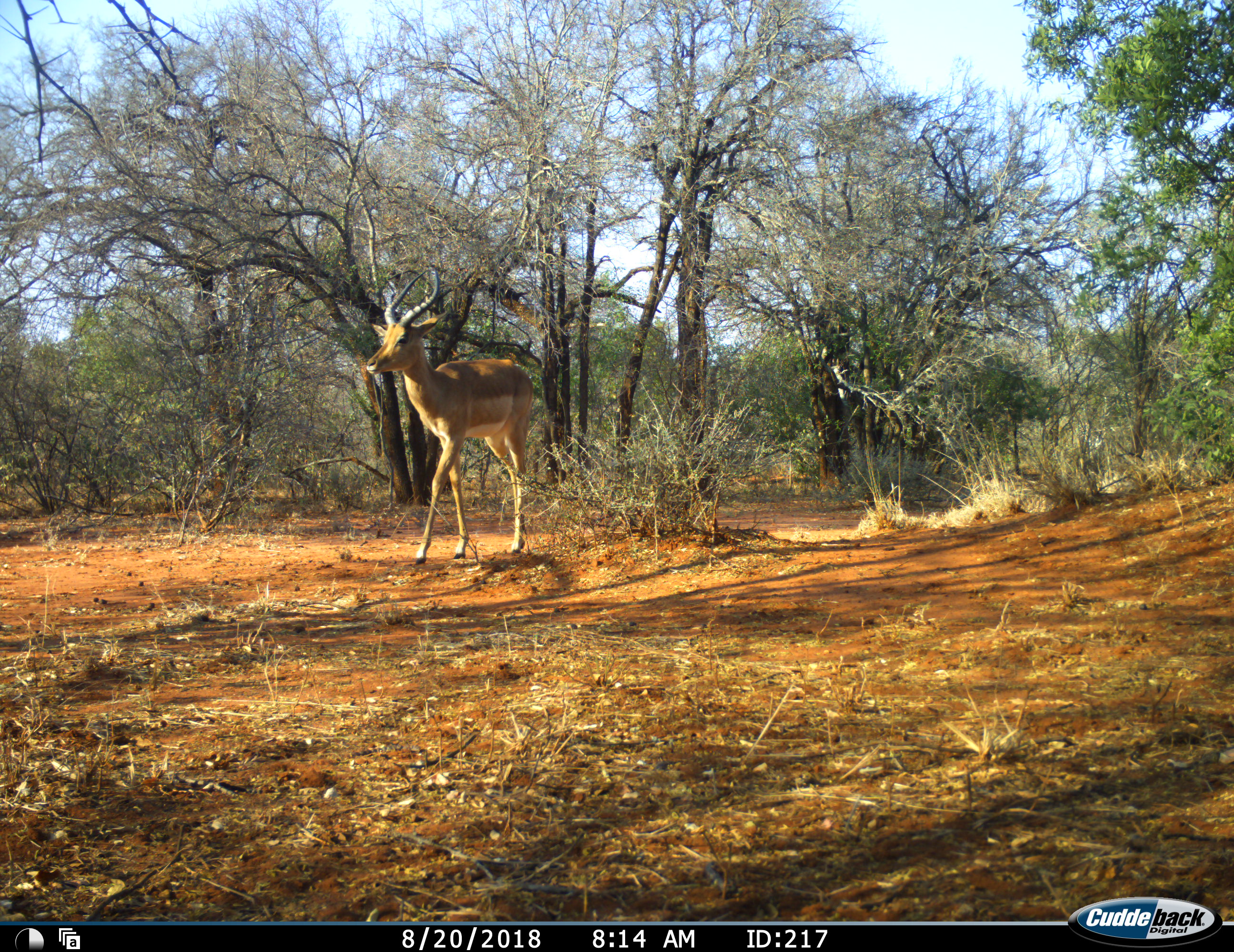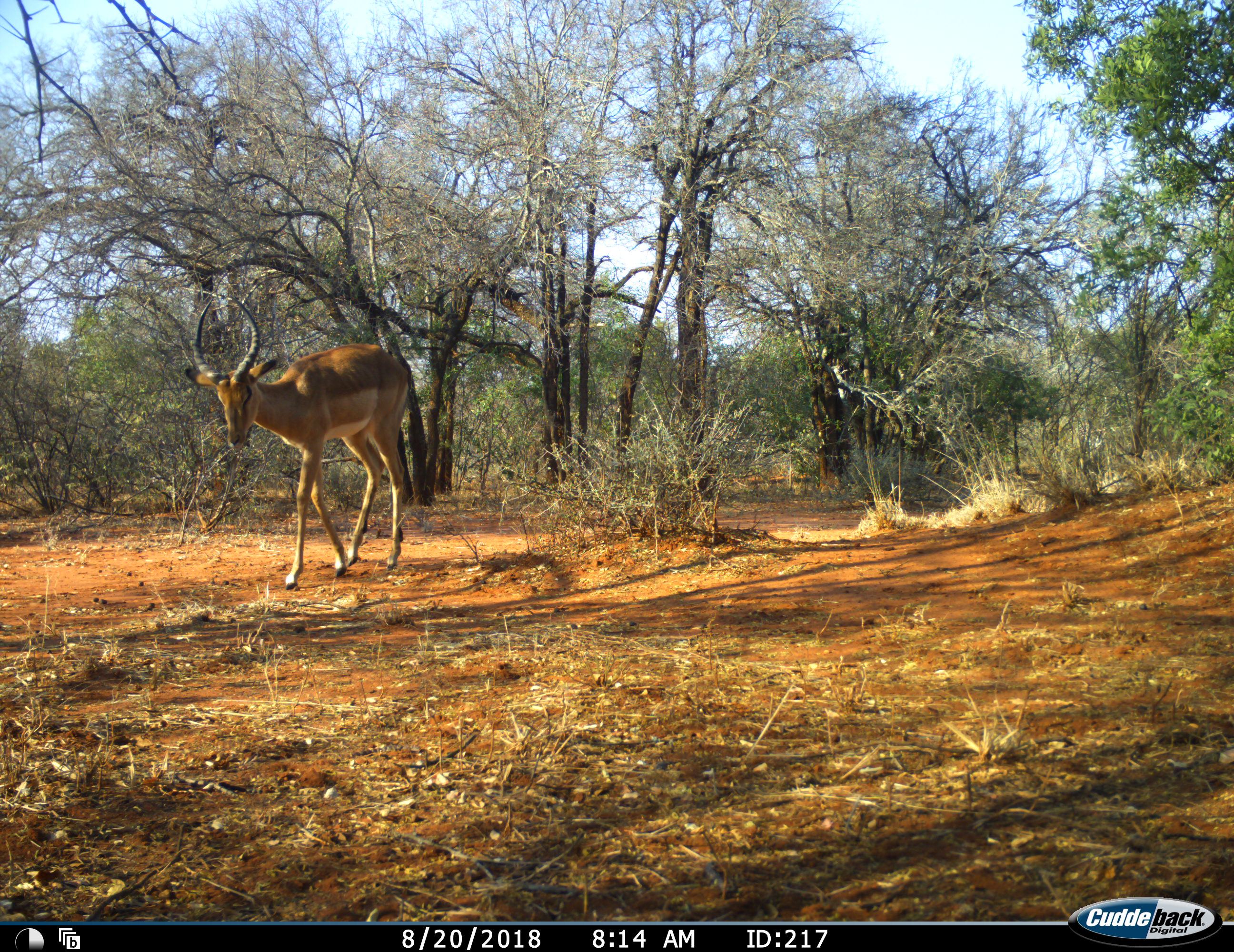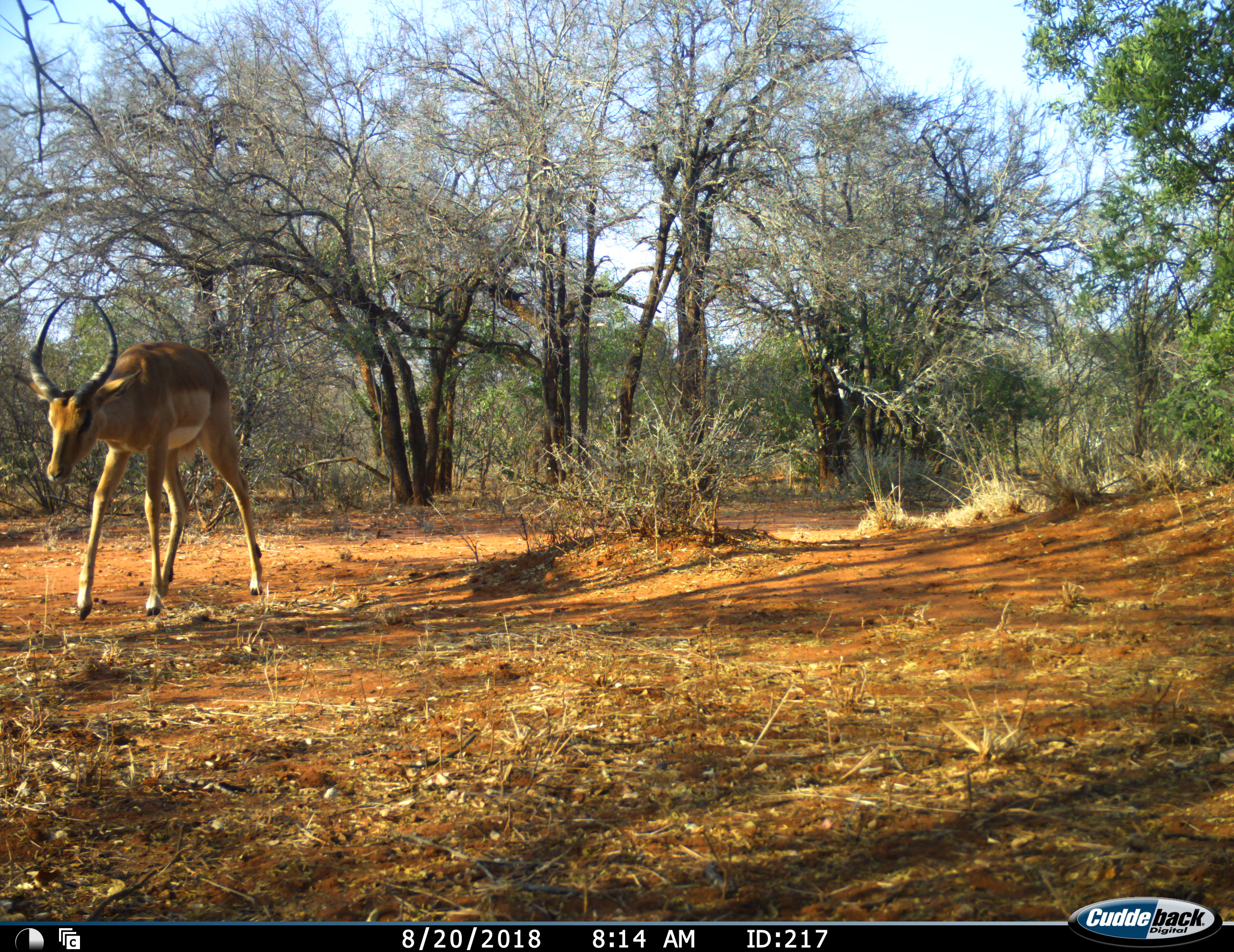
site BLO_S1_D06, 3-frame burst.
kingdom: Animalia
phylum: Chordata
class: Mammalia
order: Artiodactyla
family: Bovidae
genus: Aepyceros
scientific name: Aepyceros melampus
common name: impala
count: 1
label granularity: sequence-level